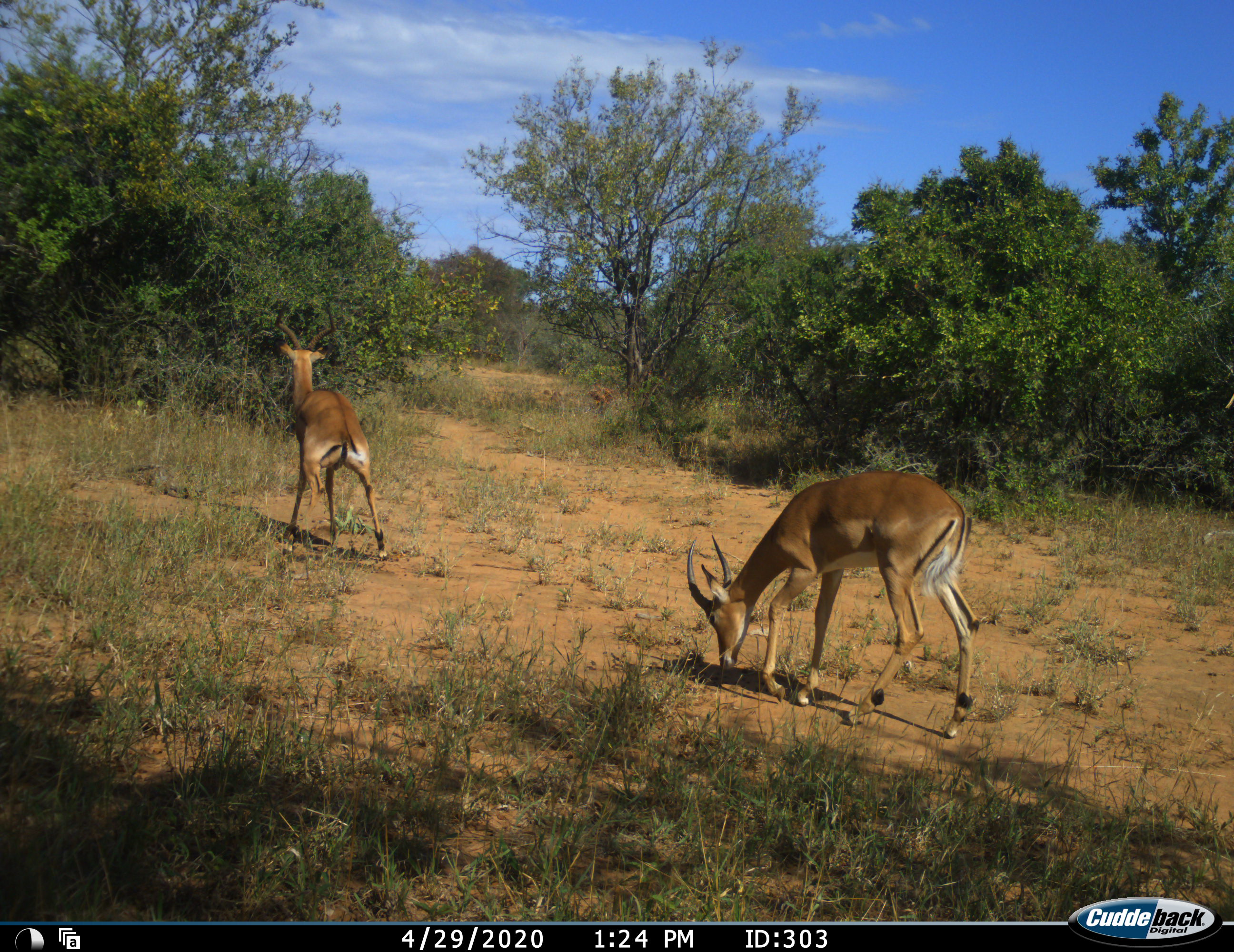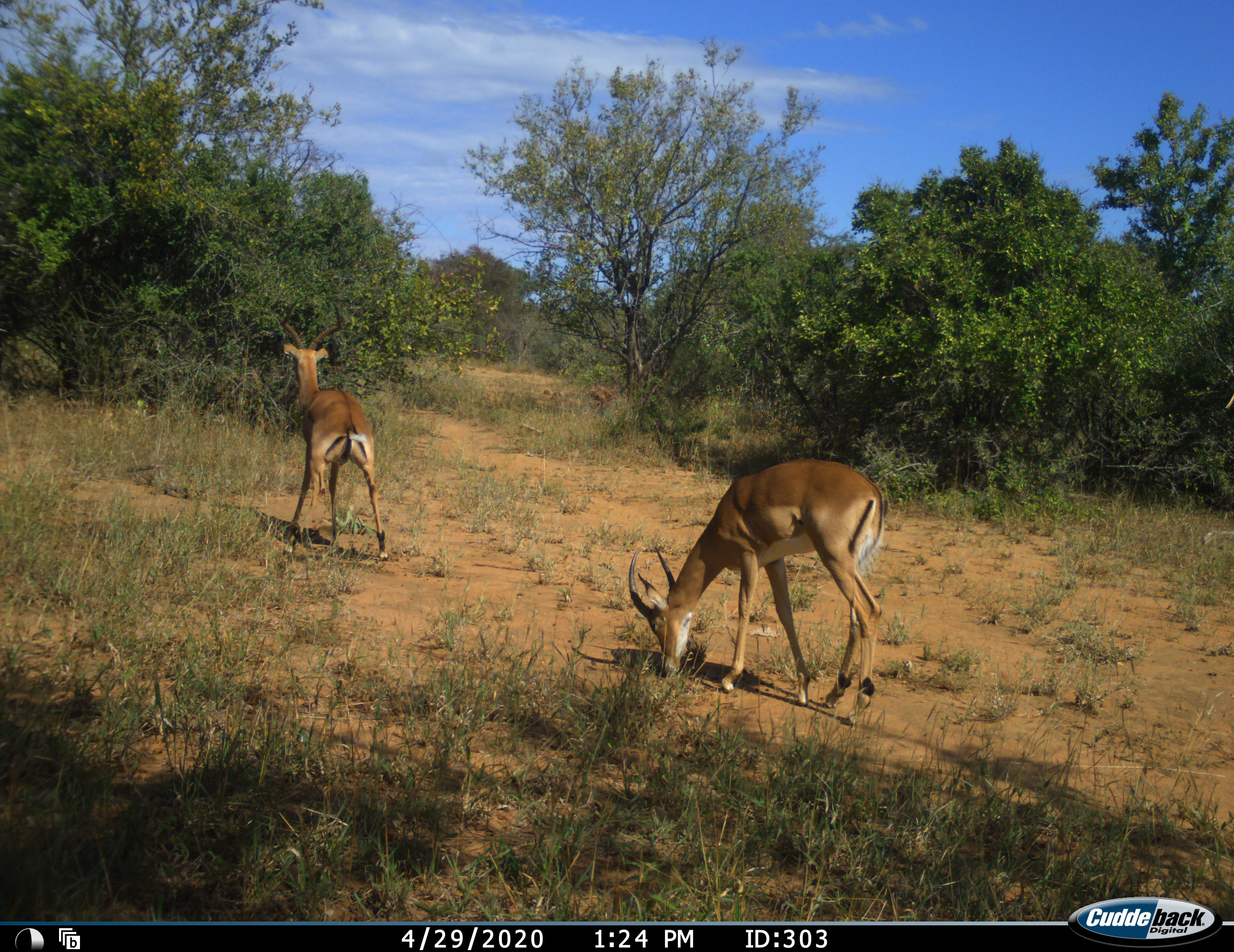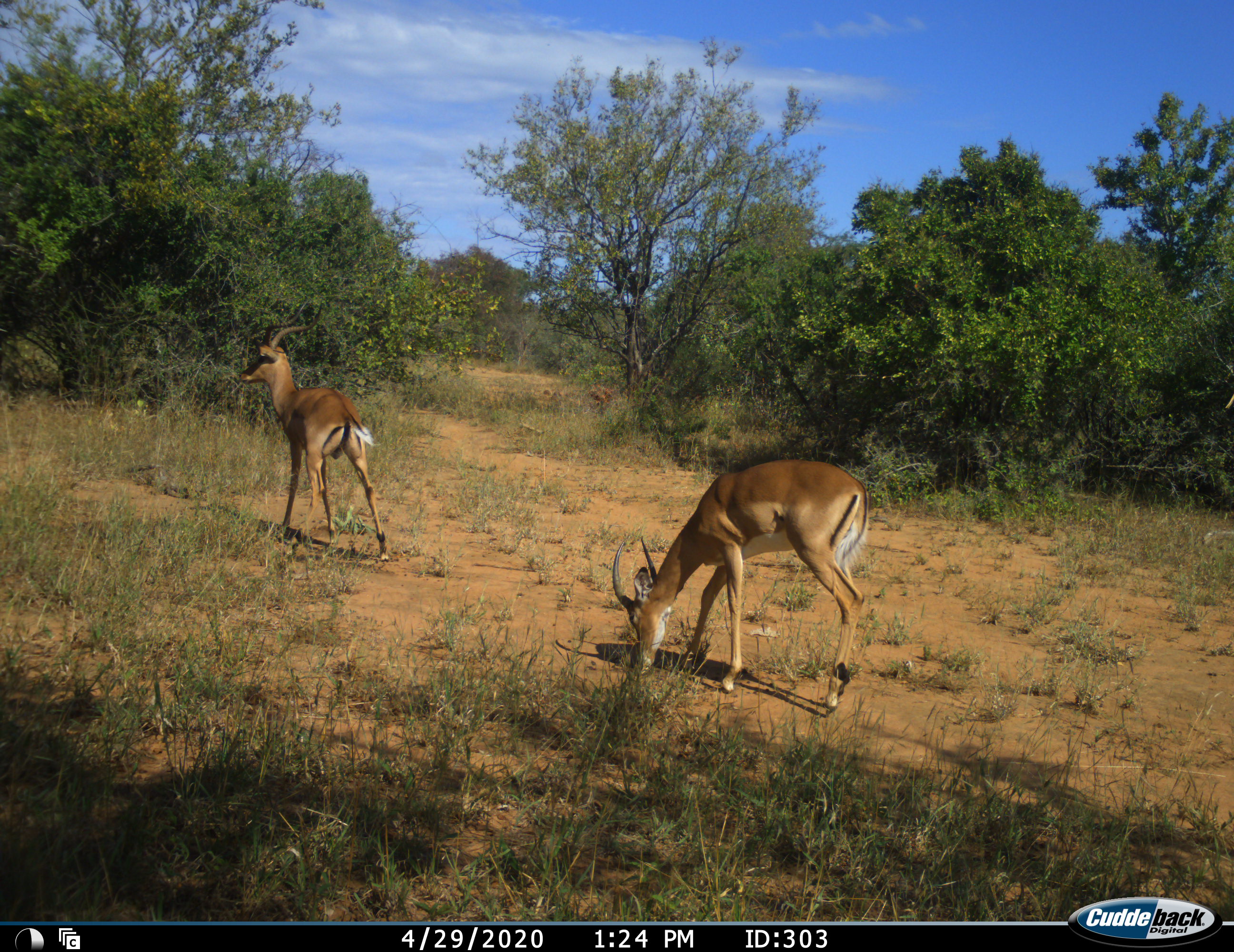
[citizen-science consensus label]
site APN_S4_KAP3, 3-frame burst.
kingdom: Animalia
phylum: Chordata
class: Mammalia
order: Artiodactyla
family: Bovidae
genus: Aepyceros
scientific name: Aepyceros melampus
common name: impala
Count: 2.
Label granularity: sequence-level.